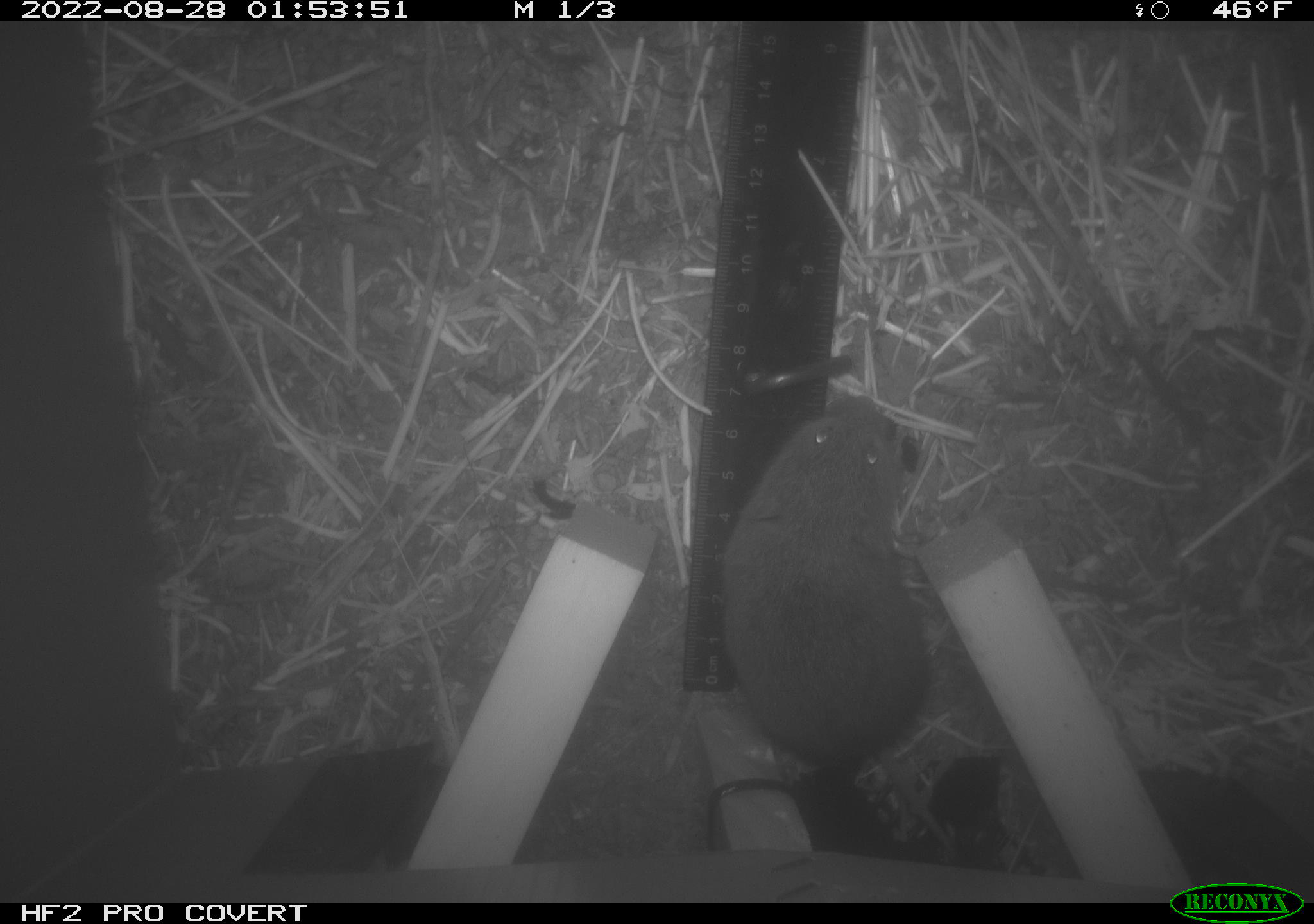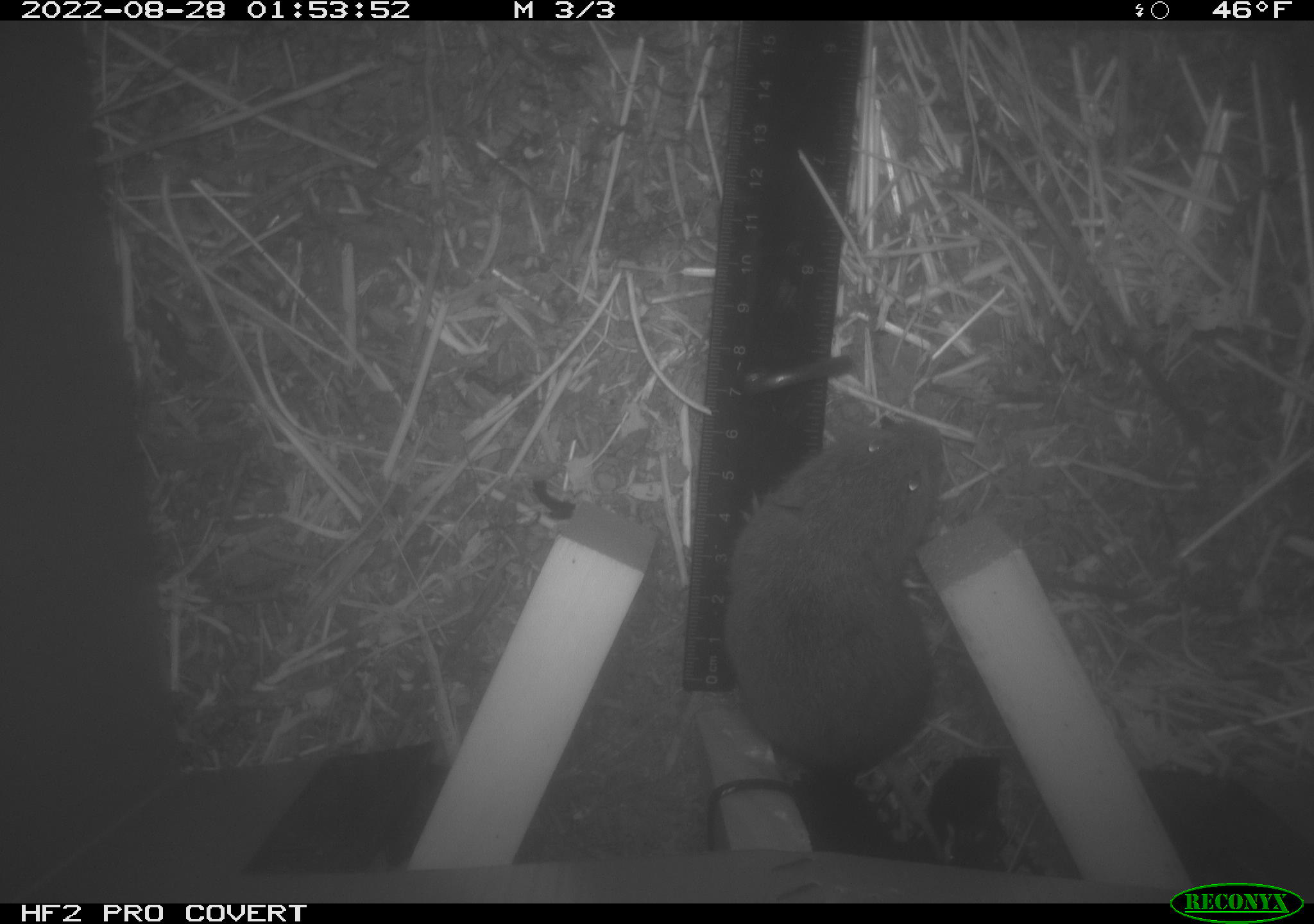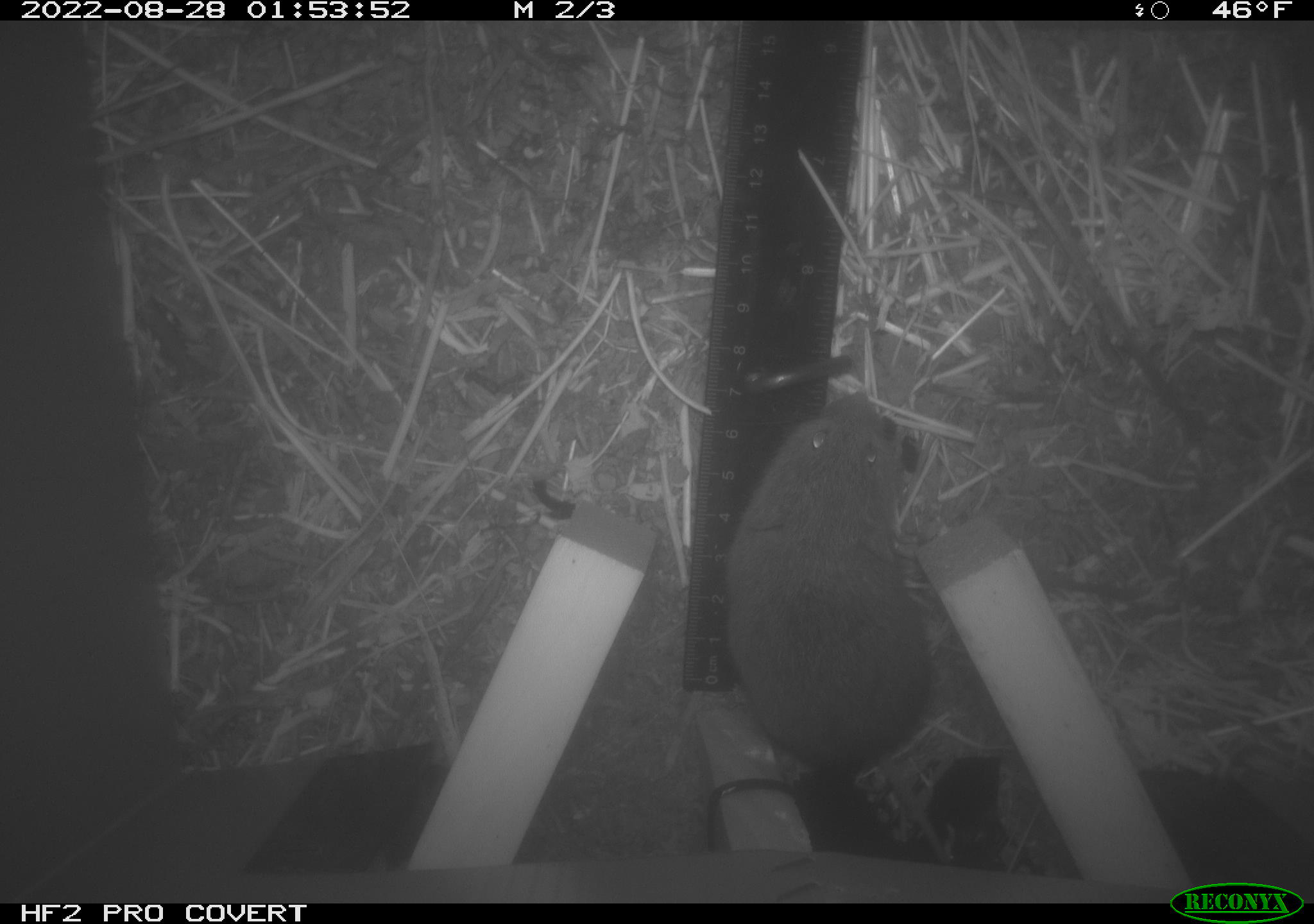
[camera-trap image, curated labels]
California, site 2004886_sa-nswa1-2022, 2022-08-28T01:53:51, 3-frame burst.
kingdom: Animalia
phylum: Chordata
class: Mammalia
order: Rodentia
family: Cricetidae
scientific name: Cricetidae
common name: hamsters, voles, lemmings, and allies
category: cricetidae family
Cricetidae family (hamsters, voles, lemmings, and allies) (Cricetidae).